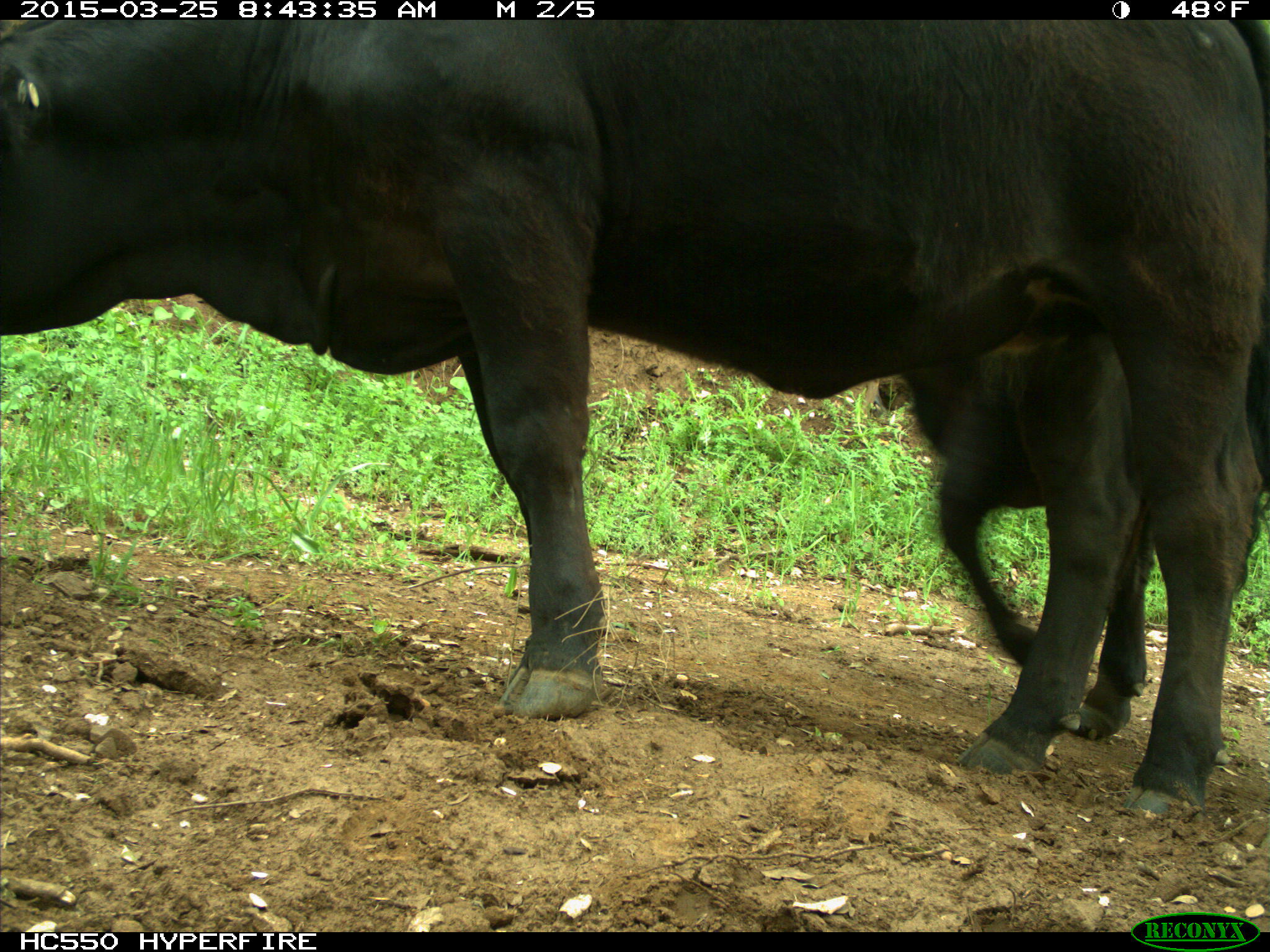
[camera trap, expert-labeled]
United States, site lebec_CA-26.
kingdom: Animalia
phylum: Chordata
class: Mammalia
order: Artiodactyla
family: Bovidae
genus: Bos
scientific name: Bos taurus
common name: domestic cow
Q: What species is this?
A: Bos taurus (domestic cow).